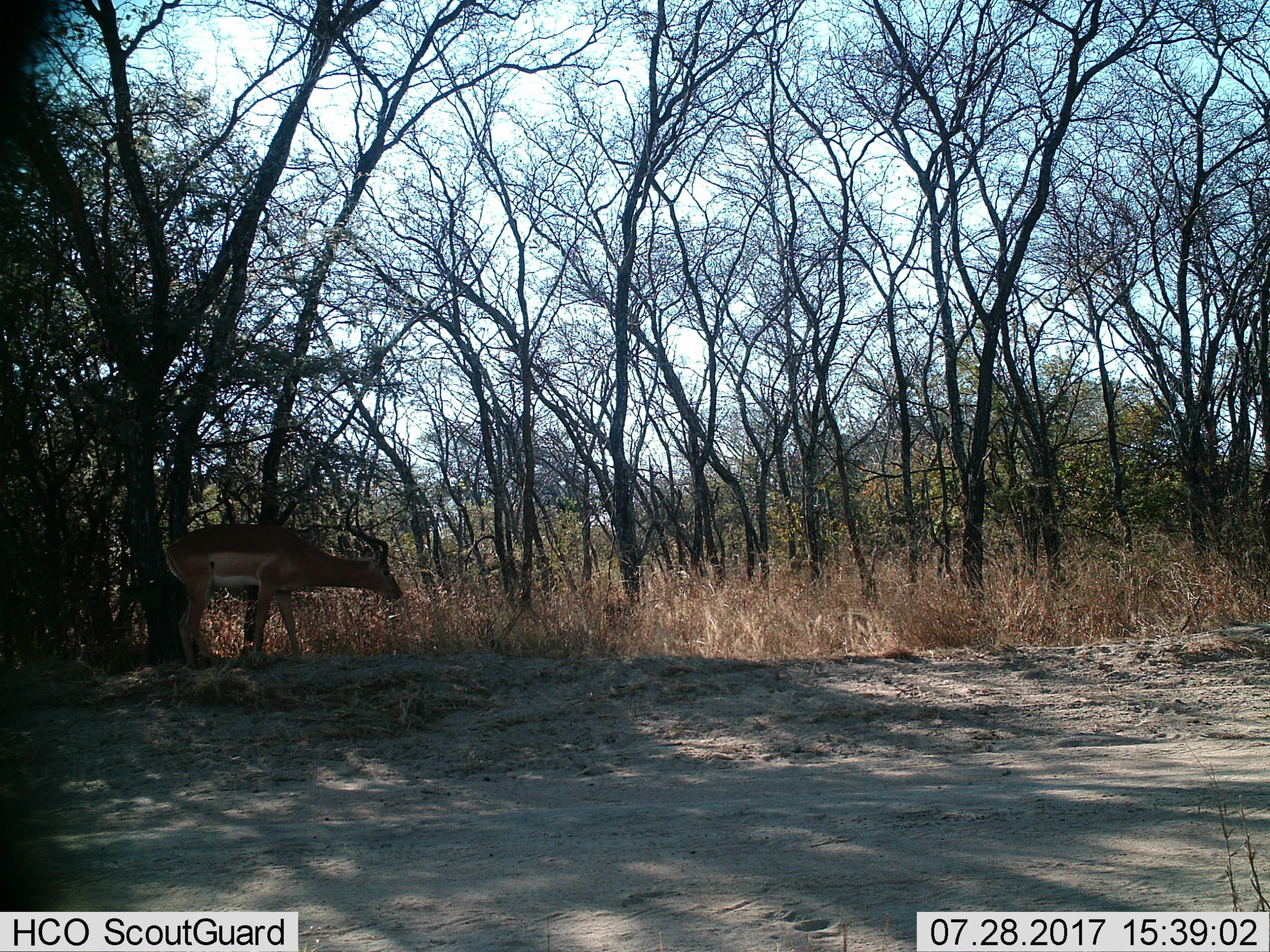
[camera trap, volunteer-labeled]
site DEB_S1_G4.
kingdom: Animalia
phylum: Chordata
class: Mammalia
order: Artiodactyla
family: Bovidae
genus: Aepyceros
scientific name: Aepyceros melampus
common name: impala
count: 1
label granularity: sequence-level